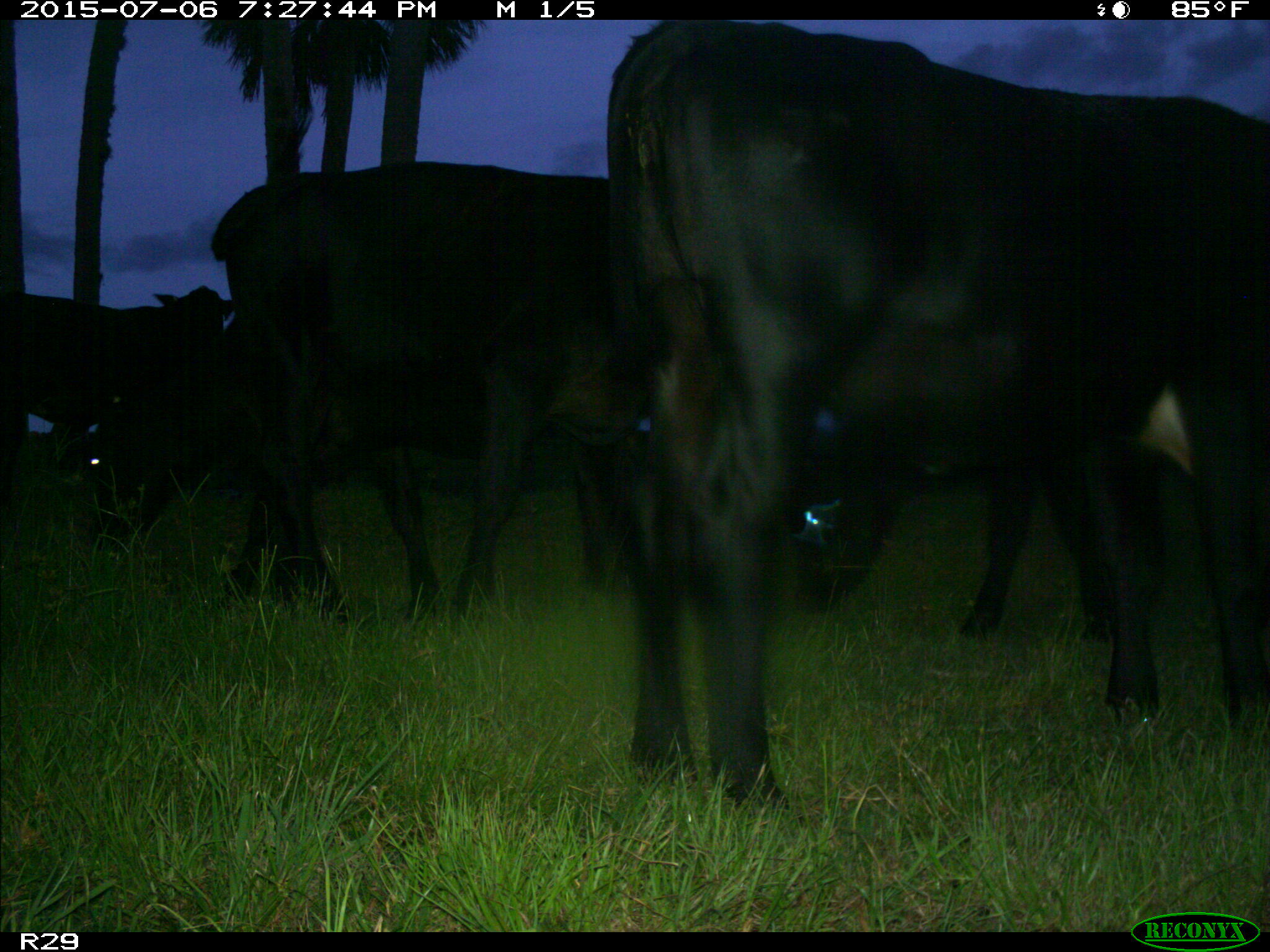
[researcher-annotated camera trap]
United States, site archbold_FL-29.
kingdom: Animalia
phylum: Chordata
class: Mammalia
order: Artiodactyla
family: Bovidae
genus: Bos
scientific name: Bos taurus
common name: domestic cow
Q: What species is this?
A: Bos taurus (domestic cow).